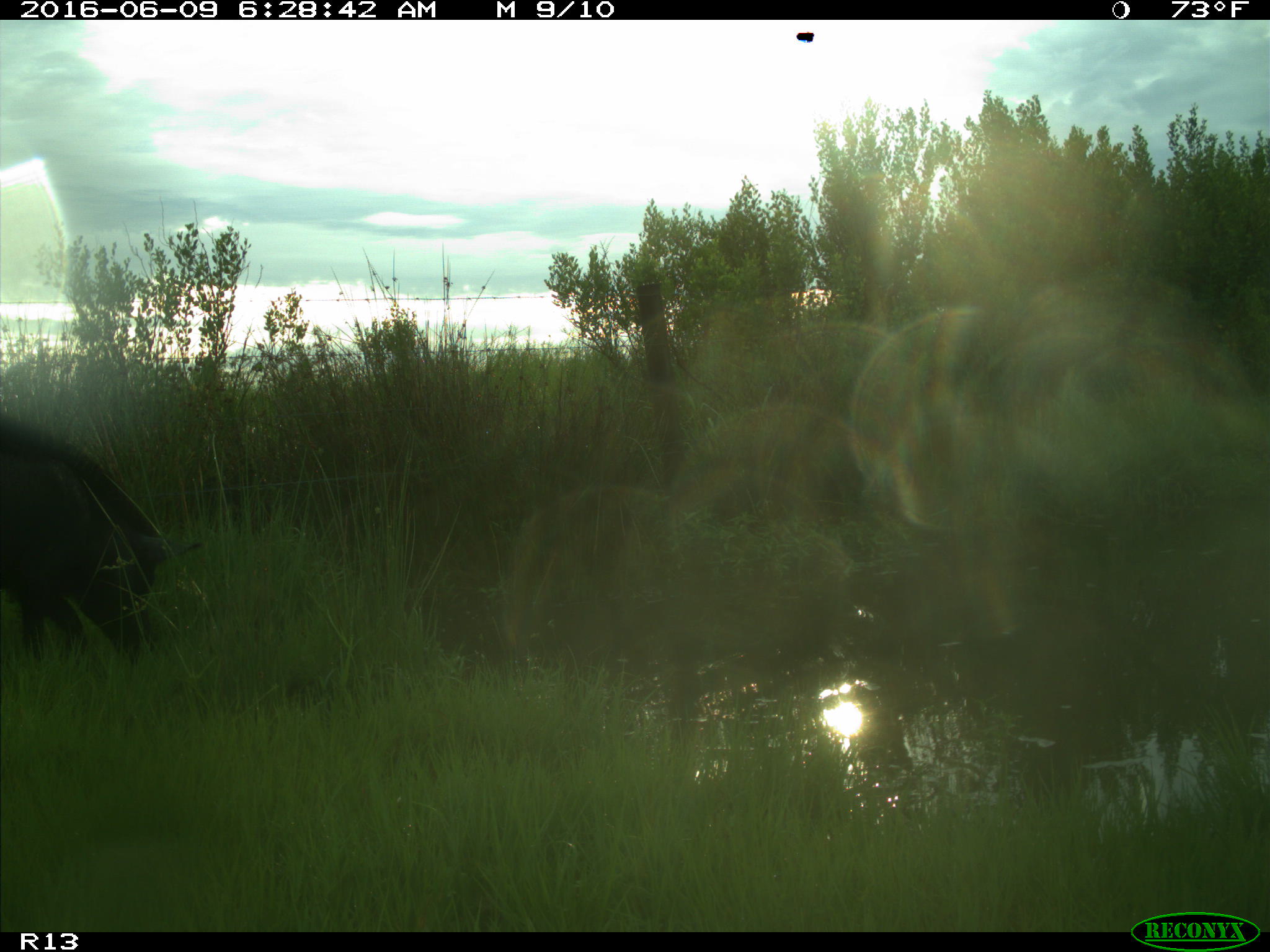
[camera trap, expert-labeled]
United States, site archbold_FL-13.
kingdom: Animalia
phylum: Chordata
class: Mammalia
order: Artiodactyla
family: Suidae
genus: Sus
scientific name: Sus scrofa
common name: wild boar